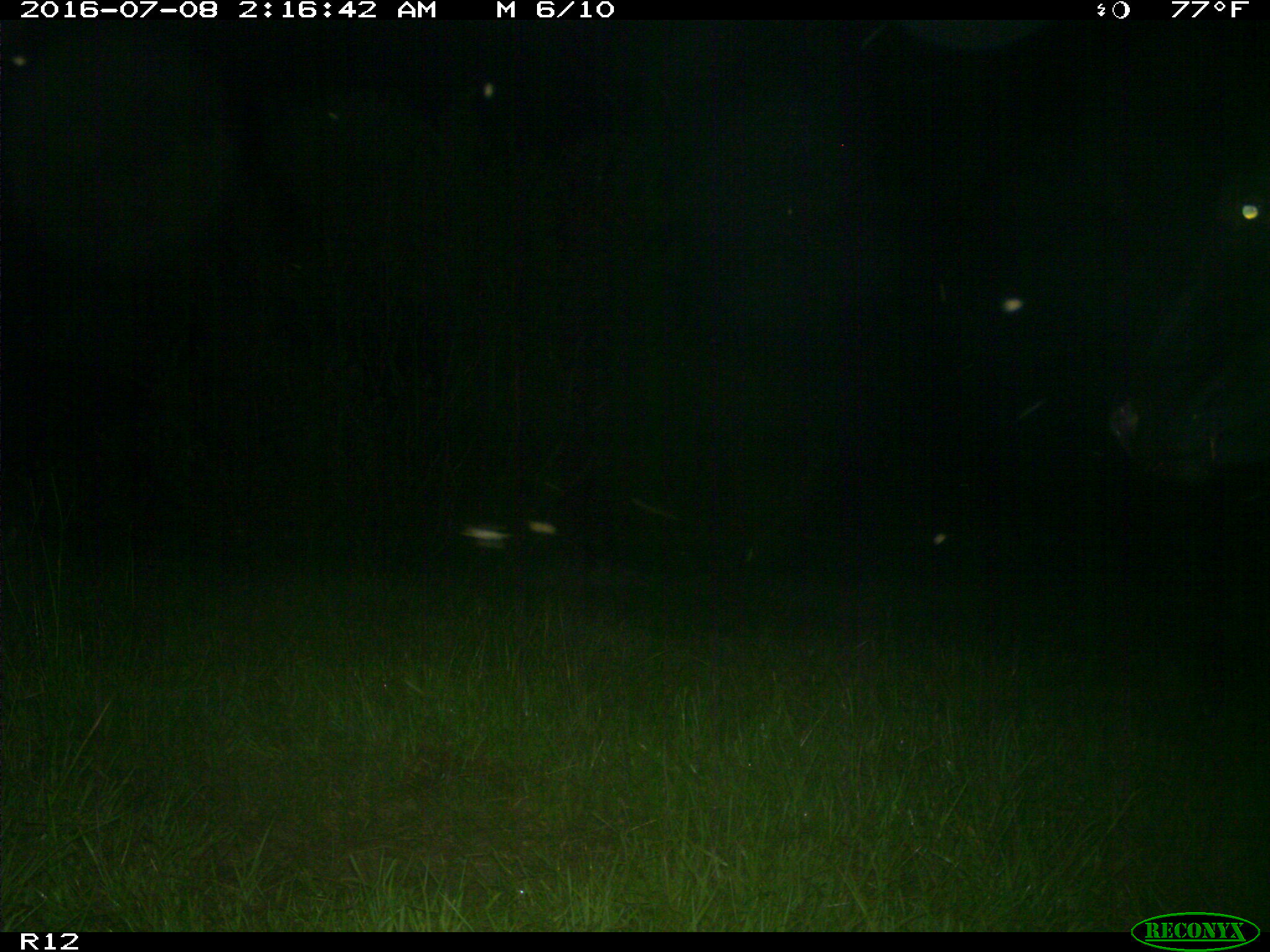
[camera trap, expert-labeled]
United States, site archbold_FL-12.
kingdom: Animalia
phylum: Chordata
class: Mammalia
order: Artiodactyla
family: Bovidae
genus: Bos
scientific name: Bos taurus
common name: domestic cow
Bos taurus (domestic cow).